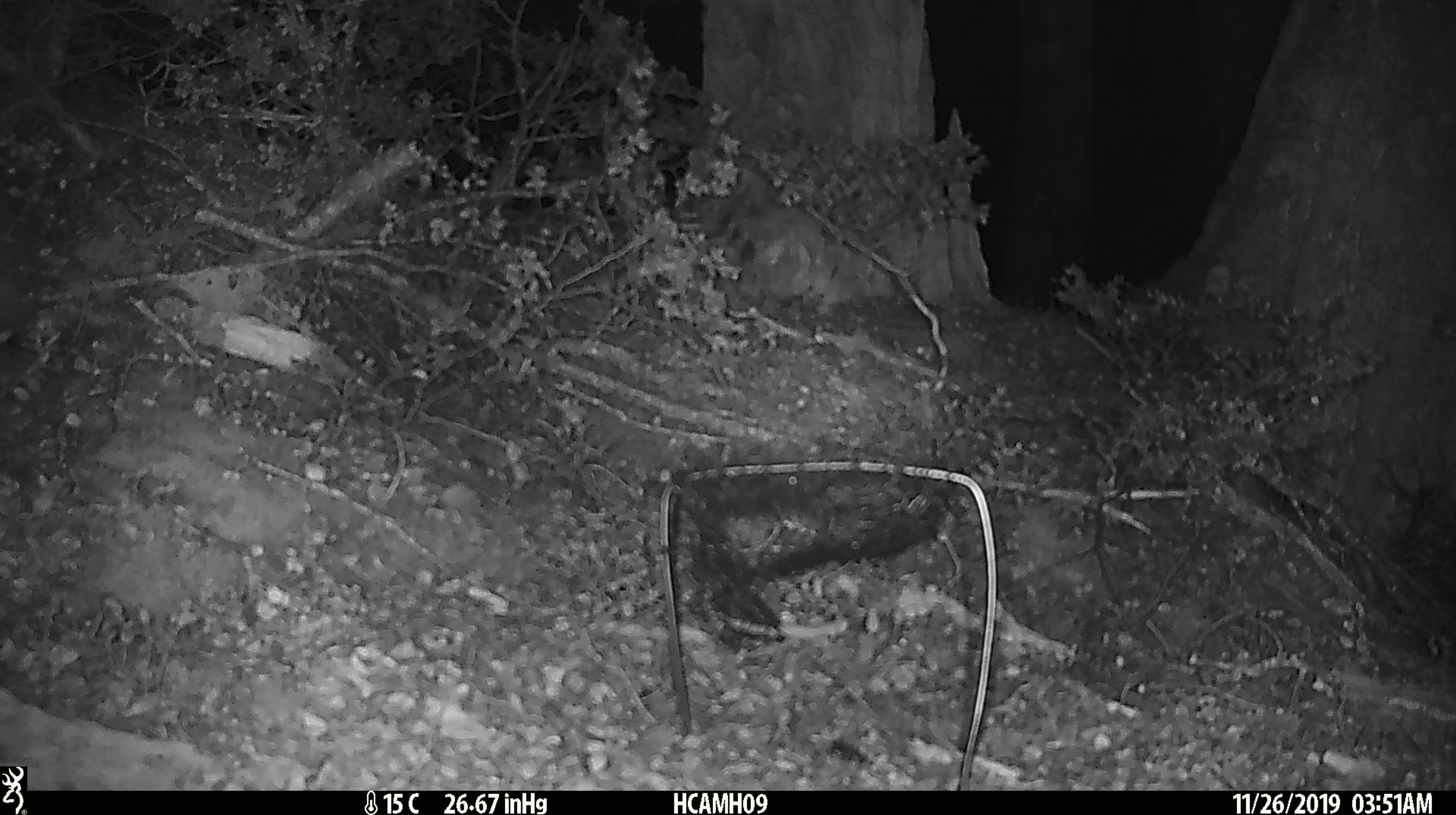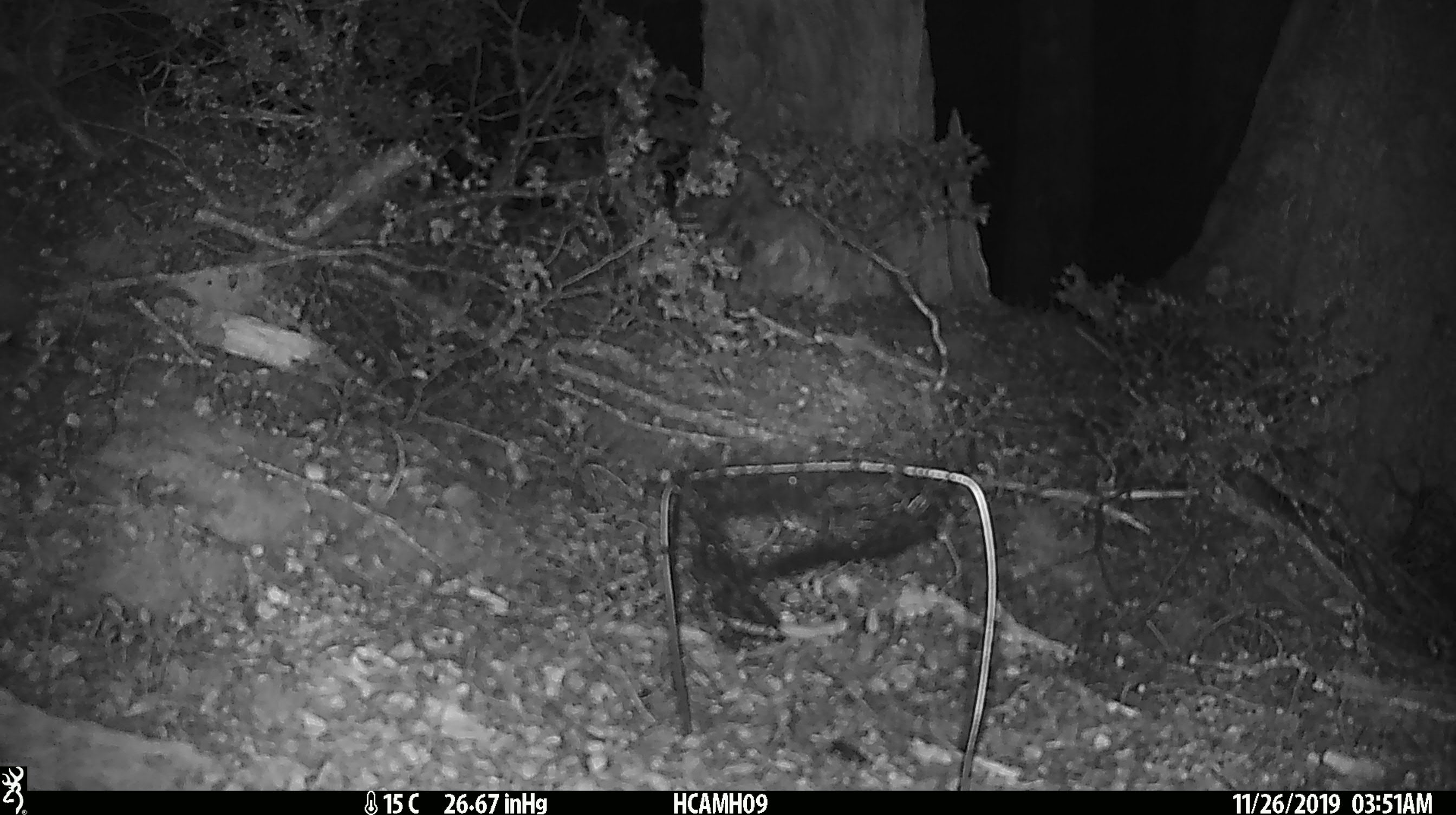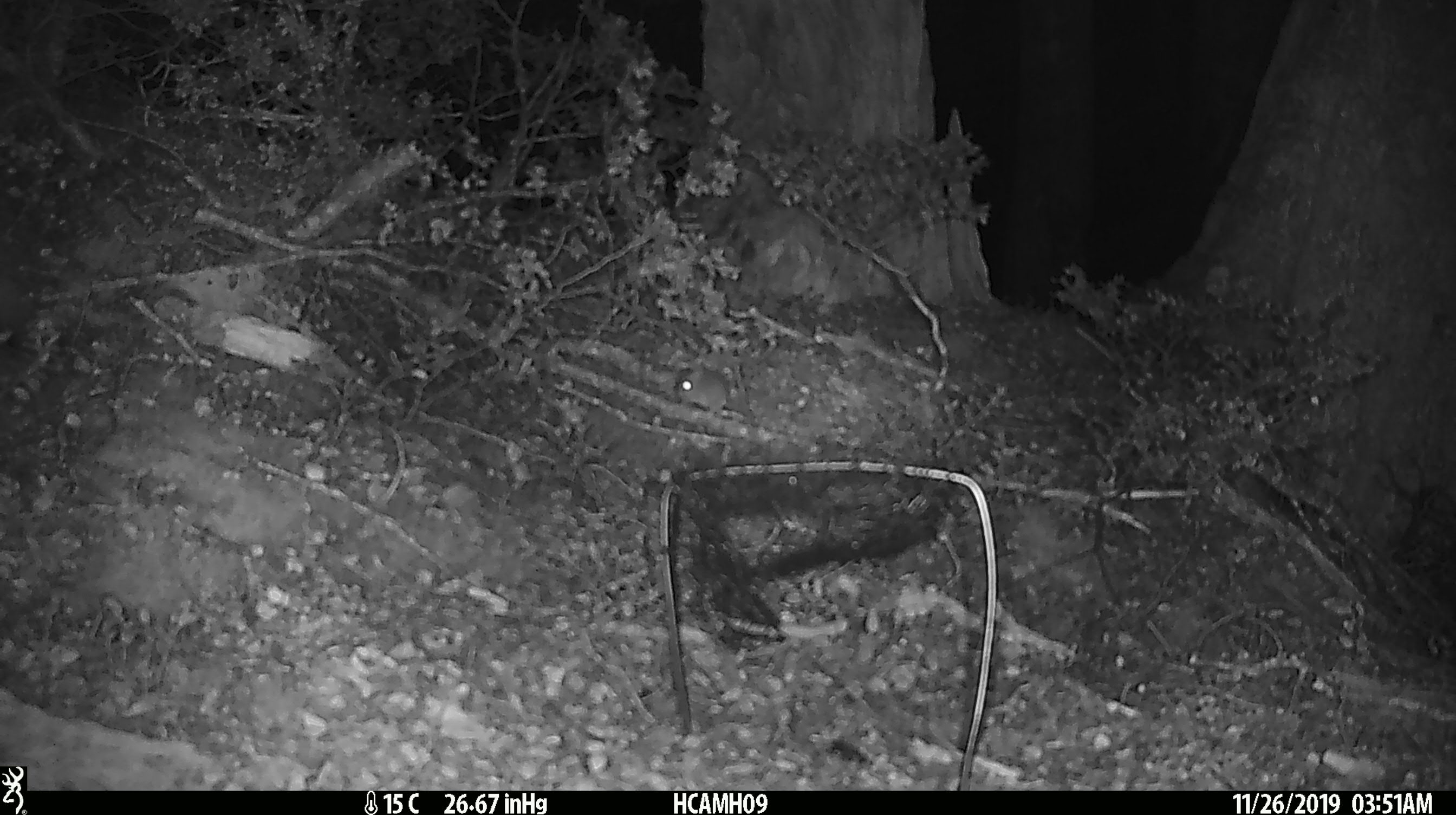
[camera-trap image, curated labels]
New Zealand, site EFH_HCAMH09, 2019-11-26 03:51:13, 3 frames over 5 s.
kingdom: Animalia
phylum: Chordata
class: Mammalia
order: Rodentia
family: Muridae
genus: Mus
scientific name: Mus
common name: mouse